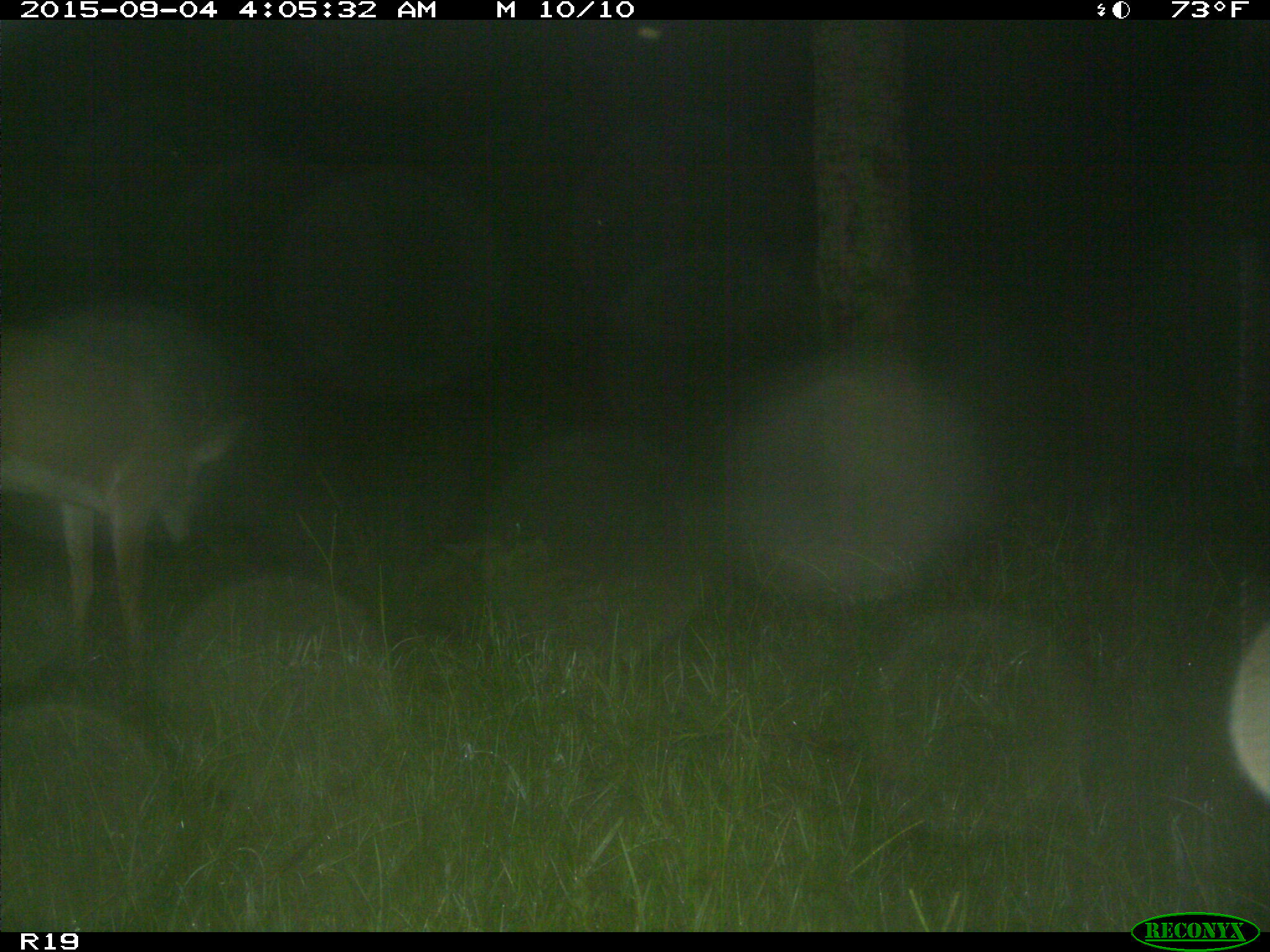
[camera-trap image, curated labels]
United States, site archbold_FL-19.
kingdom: Animalia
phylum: Chordata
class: Mammalia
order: Artiodactyla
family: Cervidae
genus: Odocoileus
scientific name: Odocoileus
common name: deer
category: unidentified deer